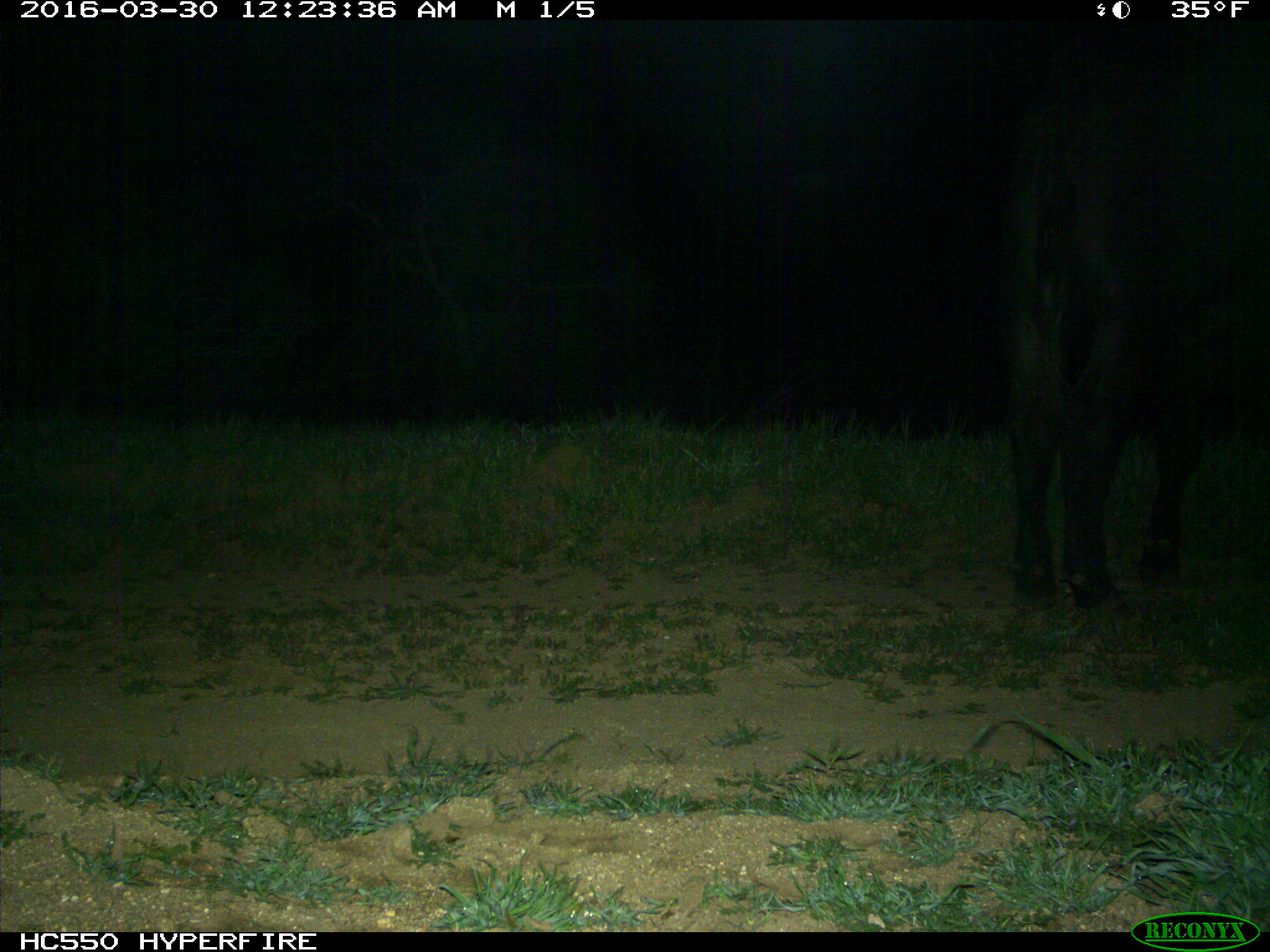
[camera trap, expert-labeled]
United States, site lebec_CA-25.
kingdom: Animalia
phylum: Chordata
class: Mammalia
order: Artiodactyla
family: Bovidae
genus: Bos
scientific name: Bos taurus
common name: domestic cow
Bos taurus (domestic cow).